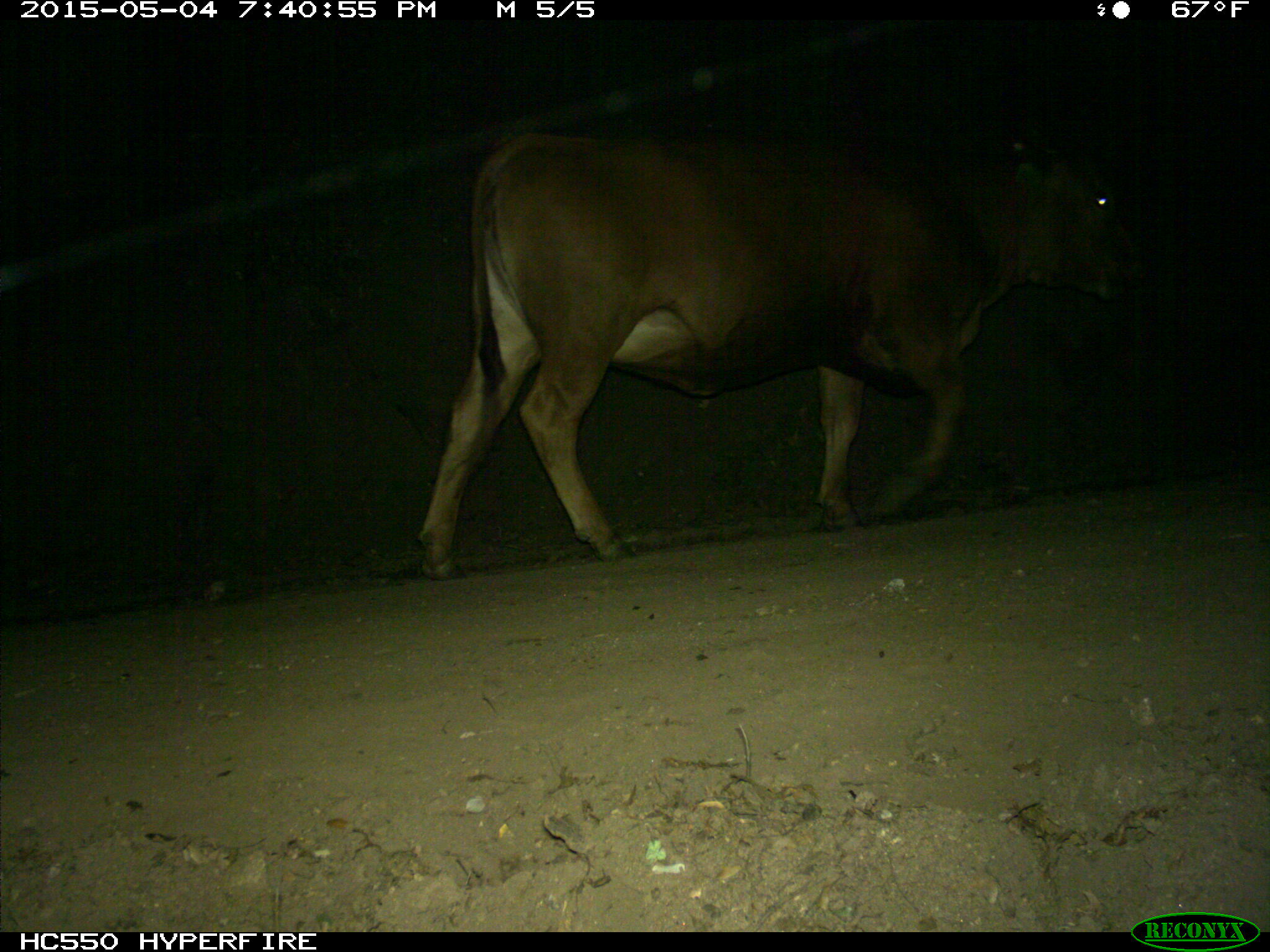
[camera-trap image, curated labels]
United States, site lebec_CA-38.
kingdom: Animalia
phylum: Chordata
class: Mammalia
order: Artiodactyla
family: Bovidae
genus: Bos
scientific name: Bos taurus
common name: domestic cow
Bos taurus (domestic cow).